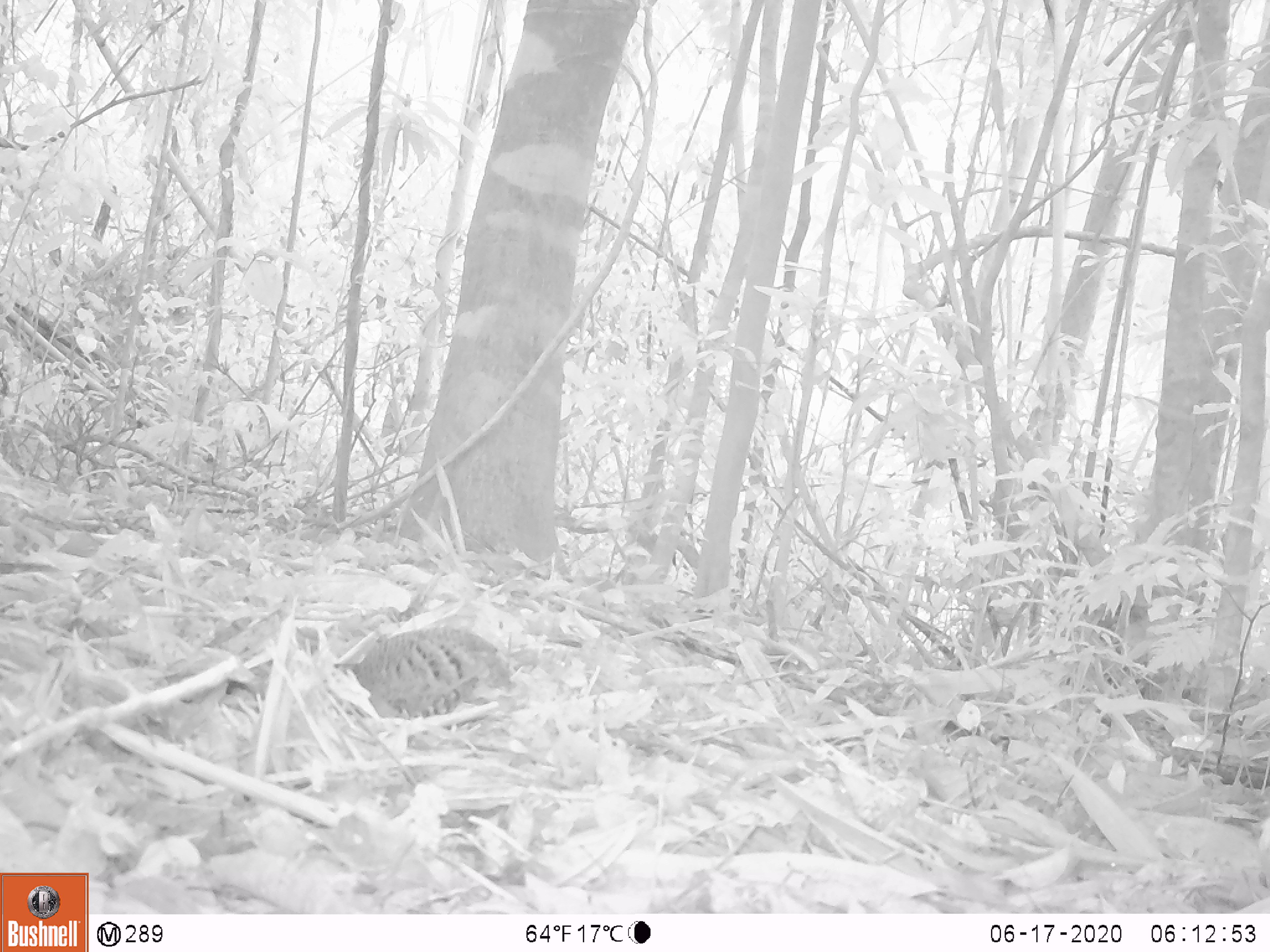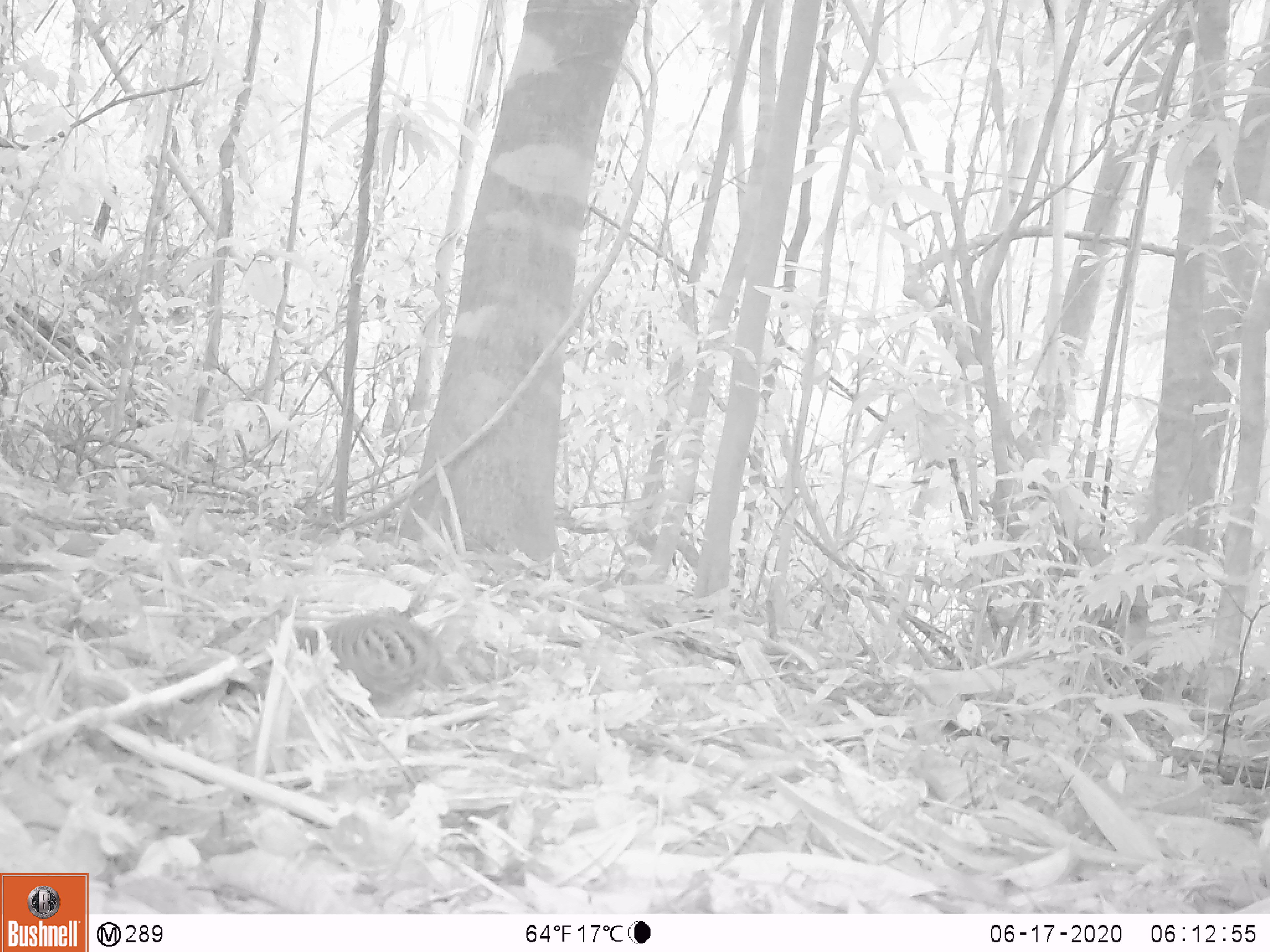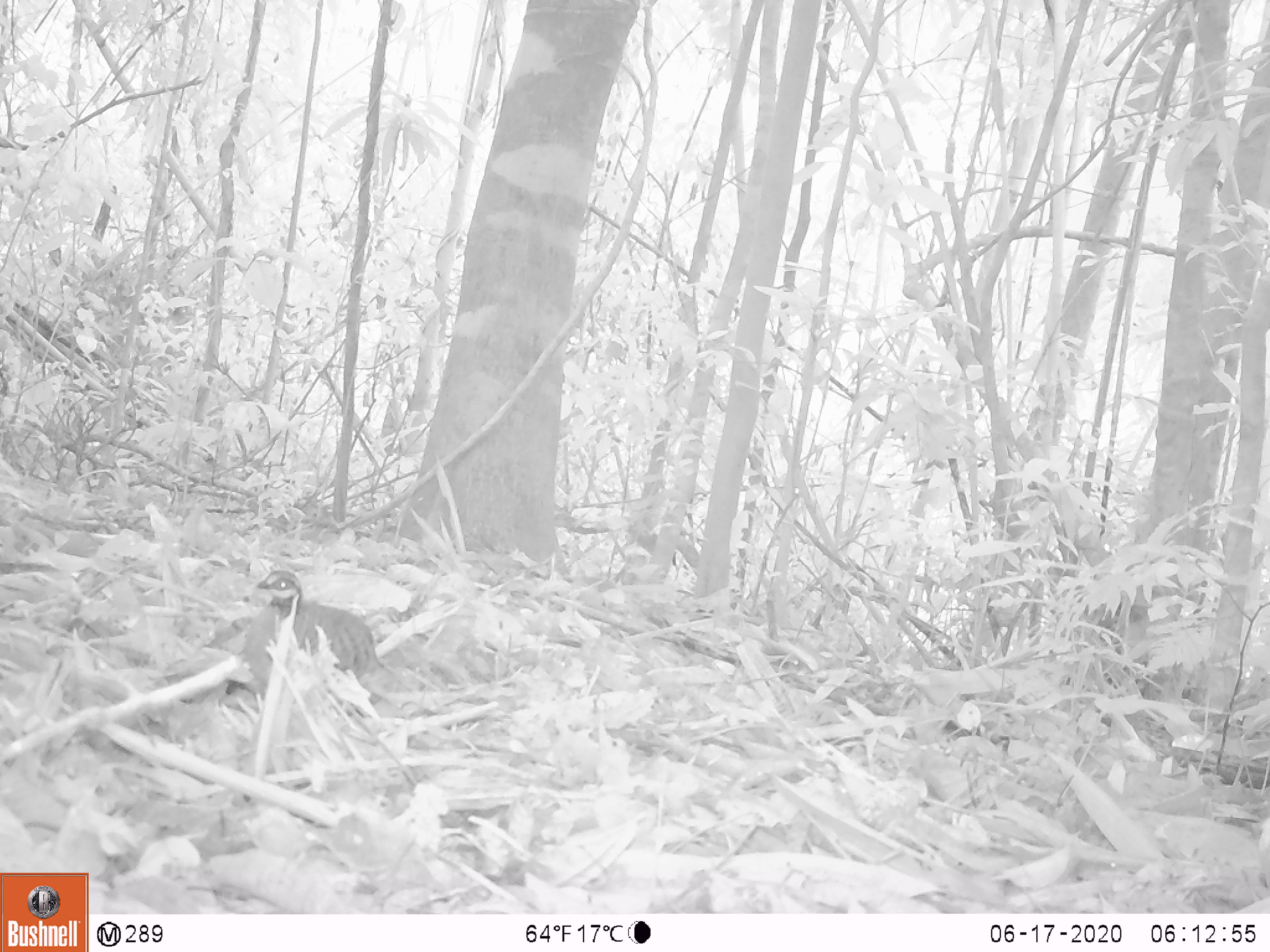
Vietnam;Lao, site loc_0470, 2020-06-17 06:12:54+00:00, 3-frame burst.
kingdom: Animalia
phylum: Chordata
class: Aves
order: Galliformes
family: Phasianidae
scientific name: Phasianidae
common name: partridge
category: unidentified partridge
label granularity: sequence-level